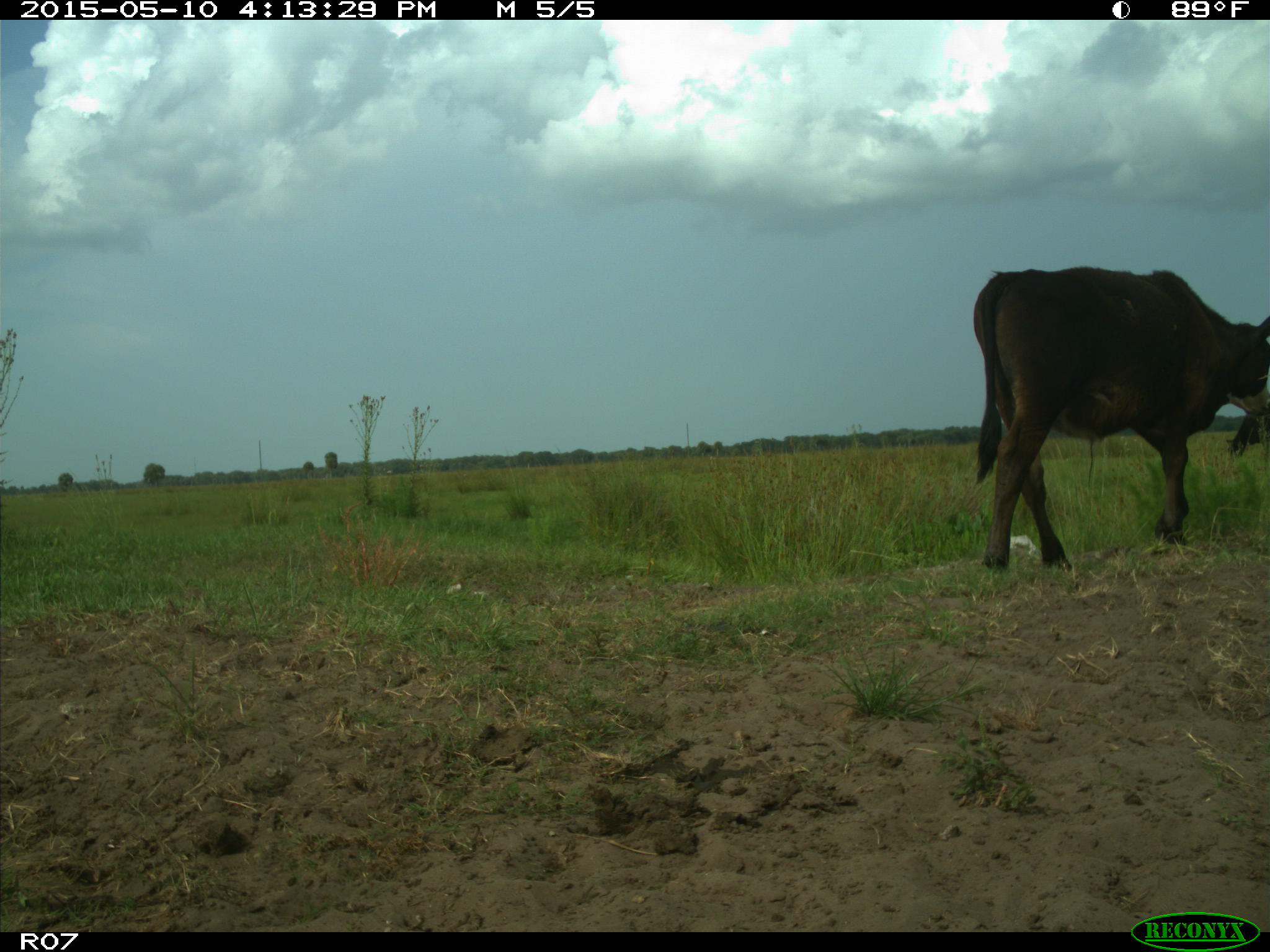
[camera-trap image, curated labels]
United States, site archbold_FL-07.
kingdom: Animalia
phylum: Chordata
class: Mammalia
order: Artiodactyla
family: Bovidae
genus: Bos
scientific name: Bos taurus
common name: domestic cow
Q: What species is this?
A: Bos taurus (domestic cow).